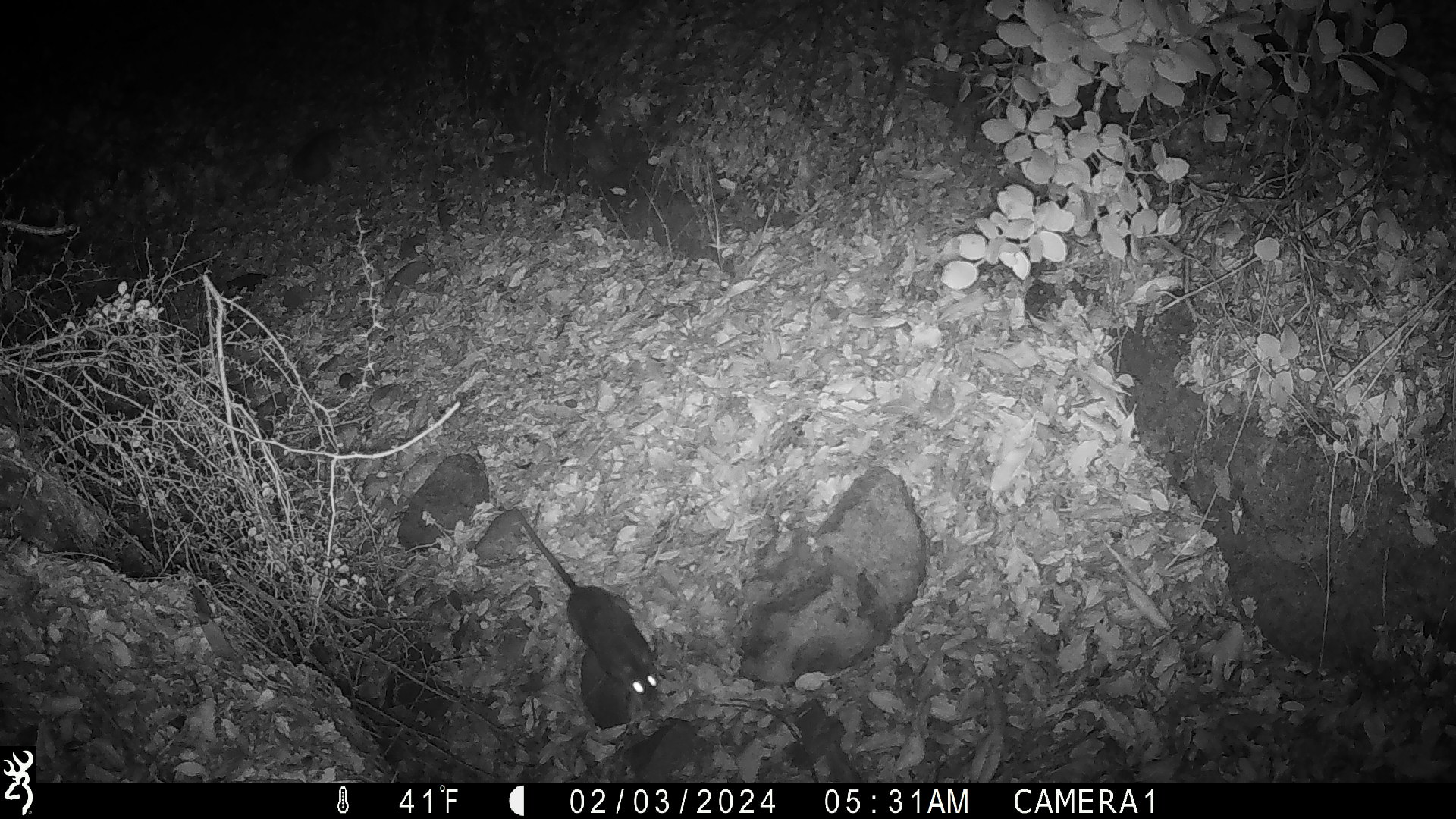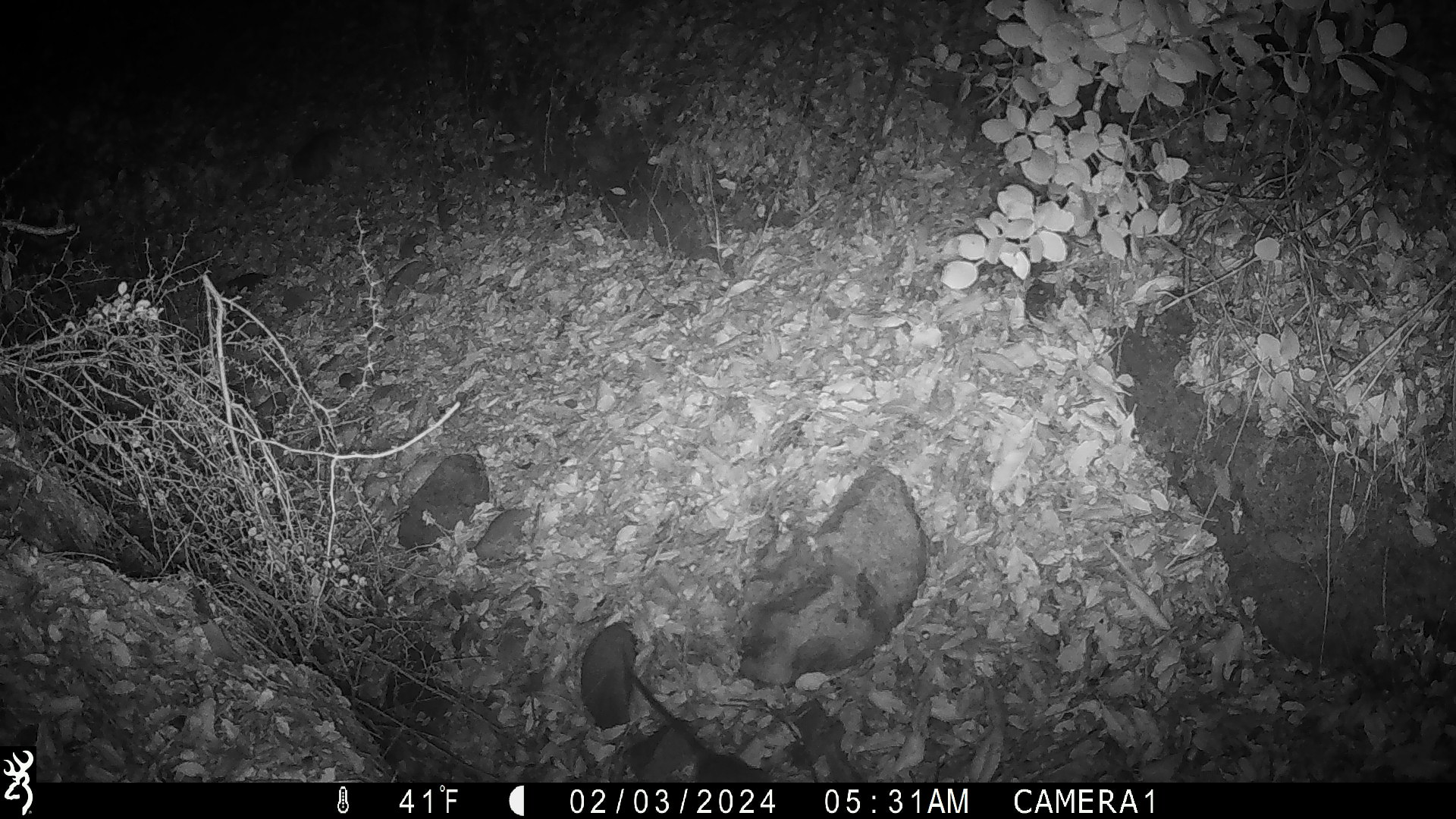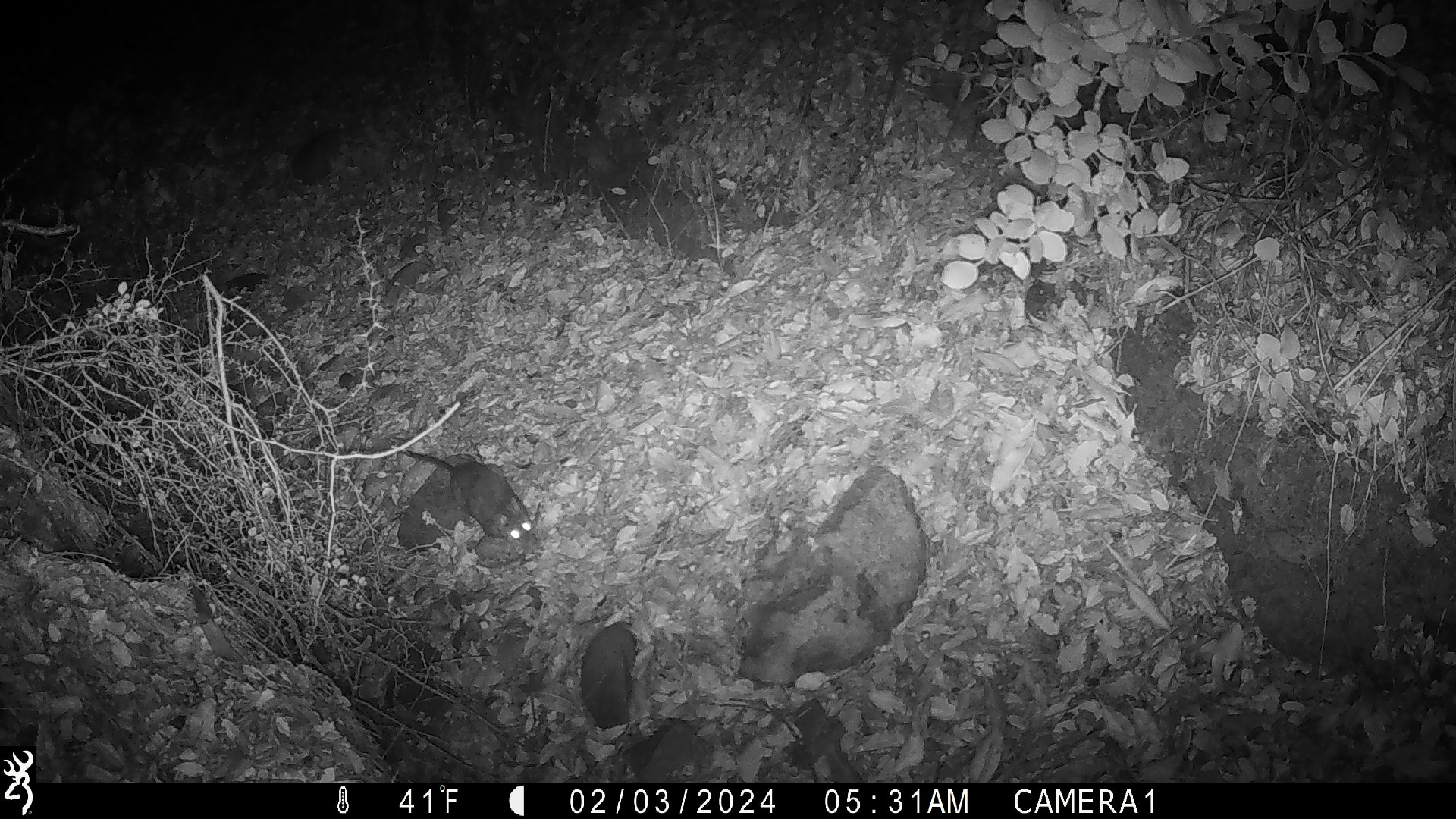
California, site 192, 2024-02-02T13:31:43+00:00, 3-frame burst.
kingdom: Animalia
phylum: Chordata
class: Mammalia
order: Rodentia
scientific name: Rodentia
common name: mouse or rat